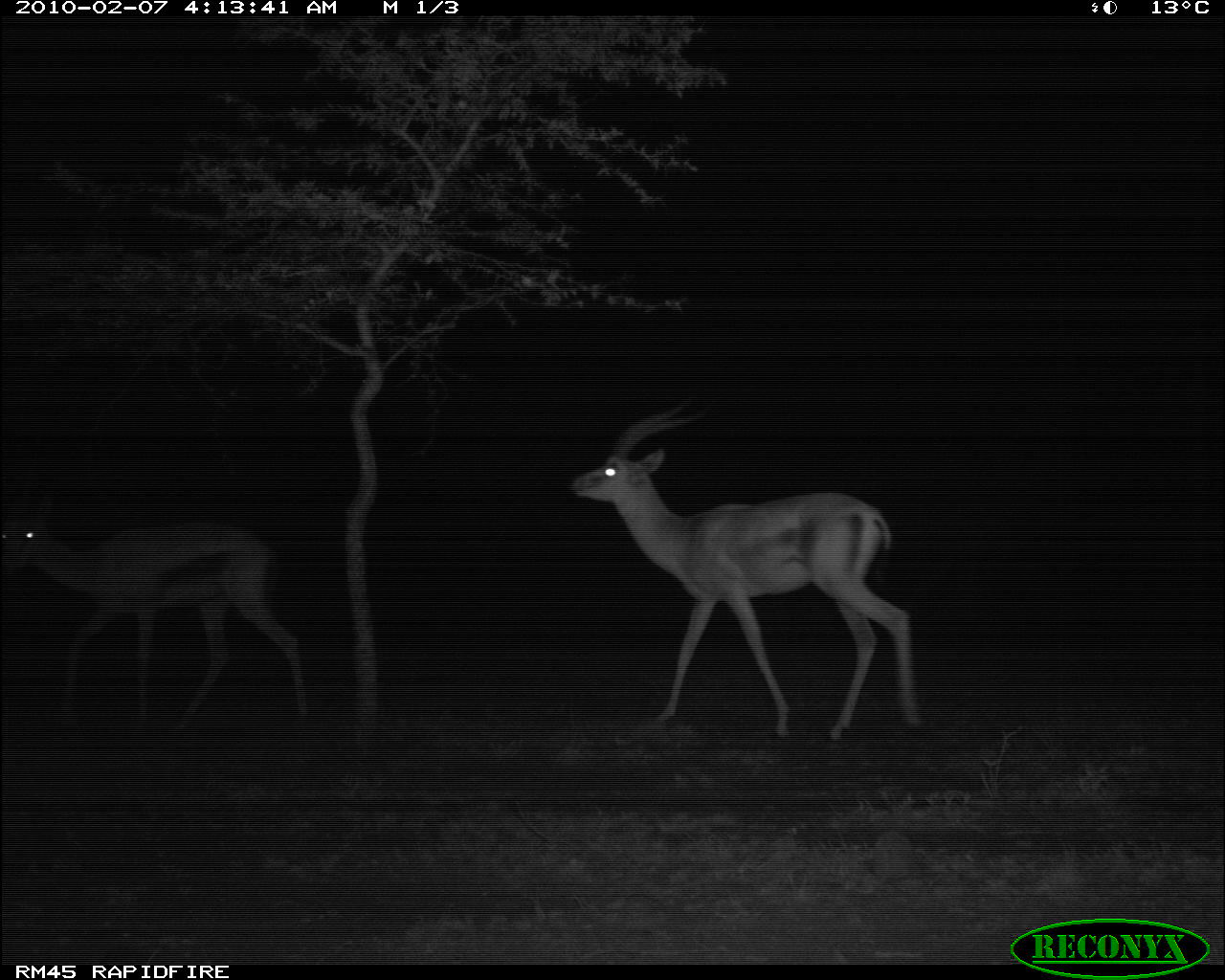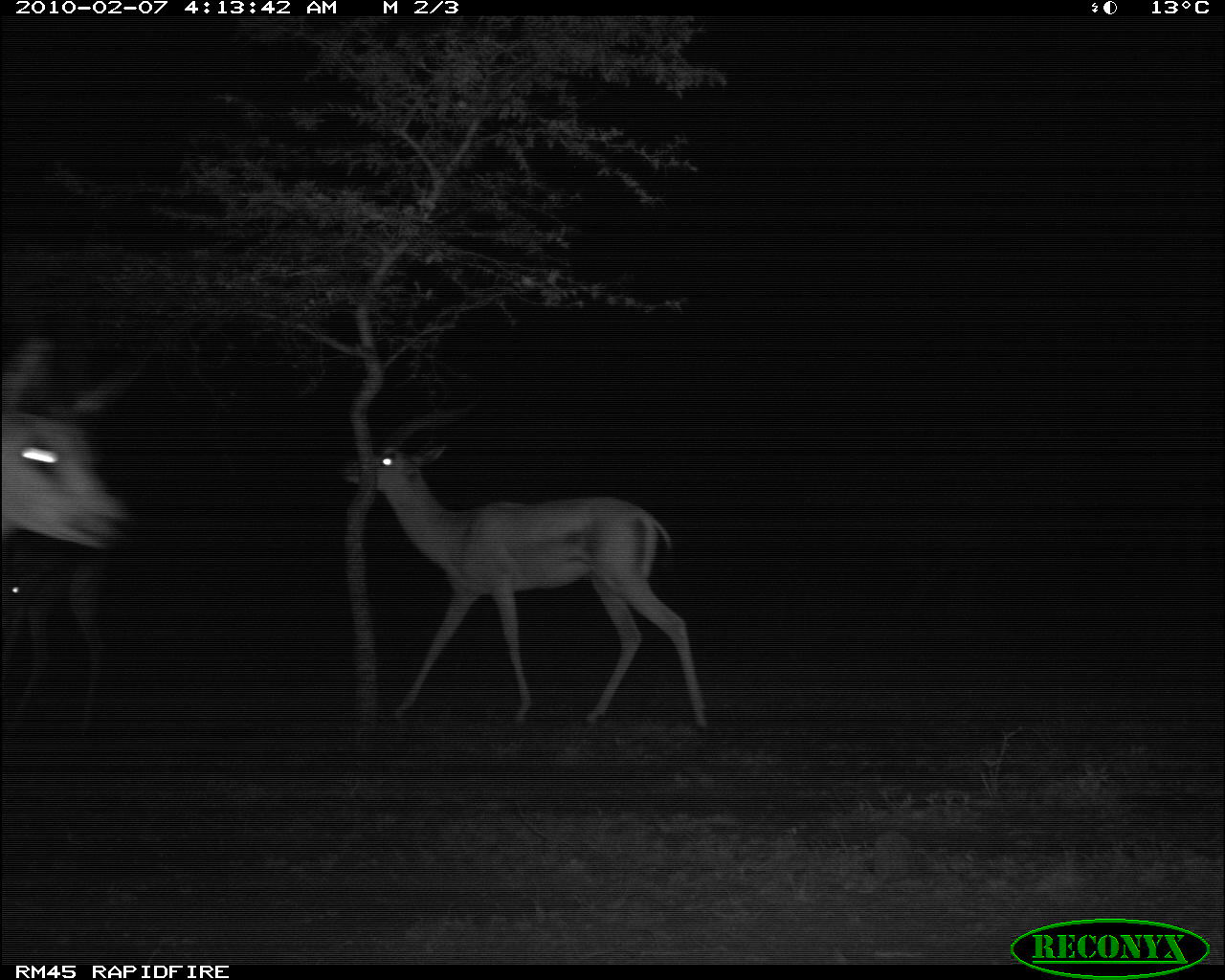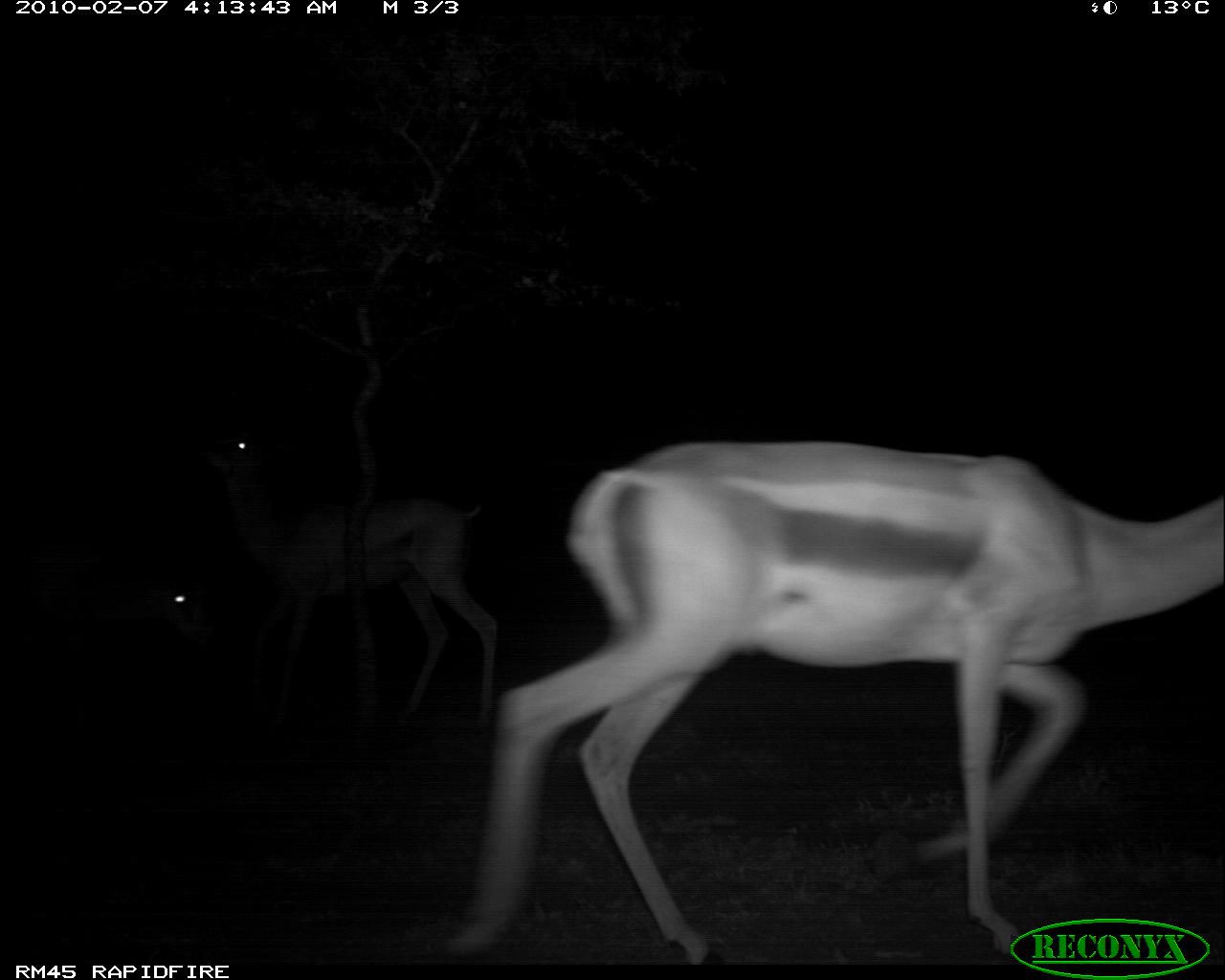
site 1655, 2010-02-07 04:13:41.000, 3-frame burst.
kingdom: Animalia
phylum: Chordata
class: Mammalia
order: Artiodactyla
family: Bovidae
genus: Nanger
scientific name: Nanger granti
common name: grant's gazelle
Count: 2.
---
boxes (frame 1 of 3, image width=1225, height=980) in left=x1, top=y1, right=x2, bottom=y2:
nanger granti: left=569, top=391, right=927, bottom=744; left=0, top=479, right=309, bottom=727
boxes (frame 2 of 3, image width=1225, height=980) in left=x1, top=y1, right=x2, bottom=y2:
nanger granti: left=336, top=397, right=710, bottom=734; left=0, top=330, right=151, bottom=548; left=0, top=528, right=107, bottom=739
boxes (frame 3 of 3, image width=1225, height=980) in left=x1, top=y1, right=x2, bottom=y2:
nanger granti: left=418, top=438, right=1225, bottom=964; left=194, top=422, right=497, bottom=732; left=0, top=550, right=203, bottom=680